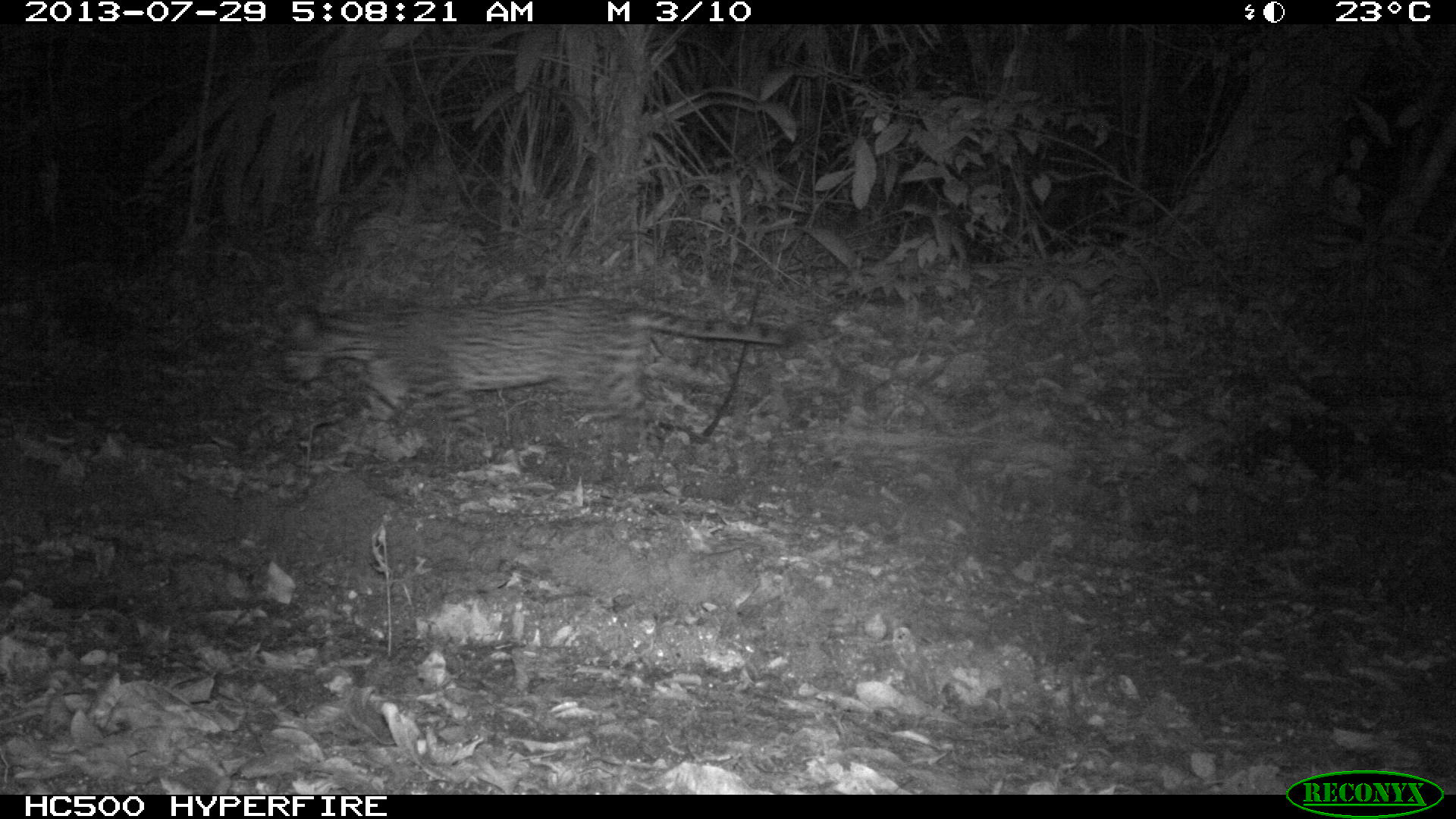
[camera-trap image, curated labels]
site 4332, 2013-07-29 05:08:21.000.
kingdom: Animalia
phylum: Chordata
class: Mammalia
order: Carnivora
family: Felidae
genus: Leopardus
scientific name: Leopardus pardalis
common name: ocelot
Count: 1.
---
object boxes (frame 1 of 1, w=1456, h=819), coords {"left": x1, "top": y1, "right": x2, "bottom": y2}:
leopardus pardalis: {"left": 274, "top": 293, "right": 788, "bottom": 468}